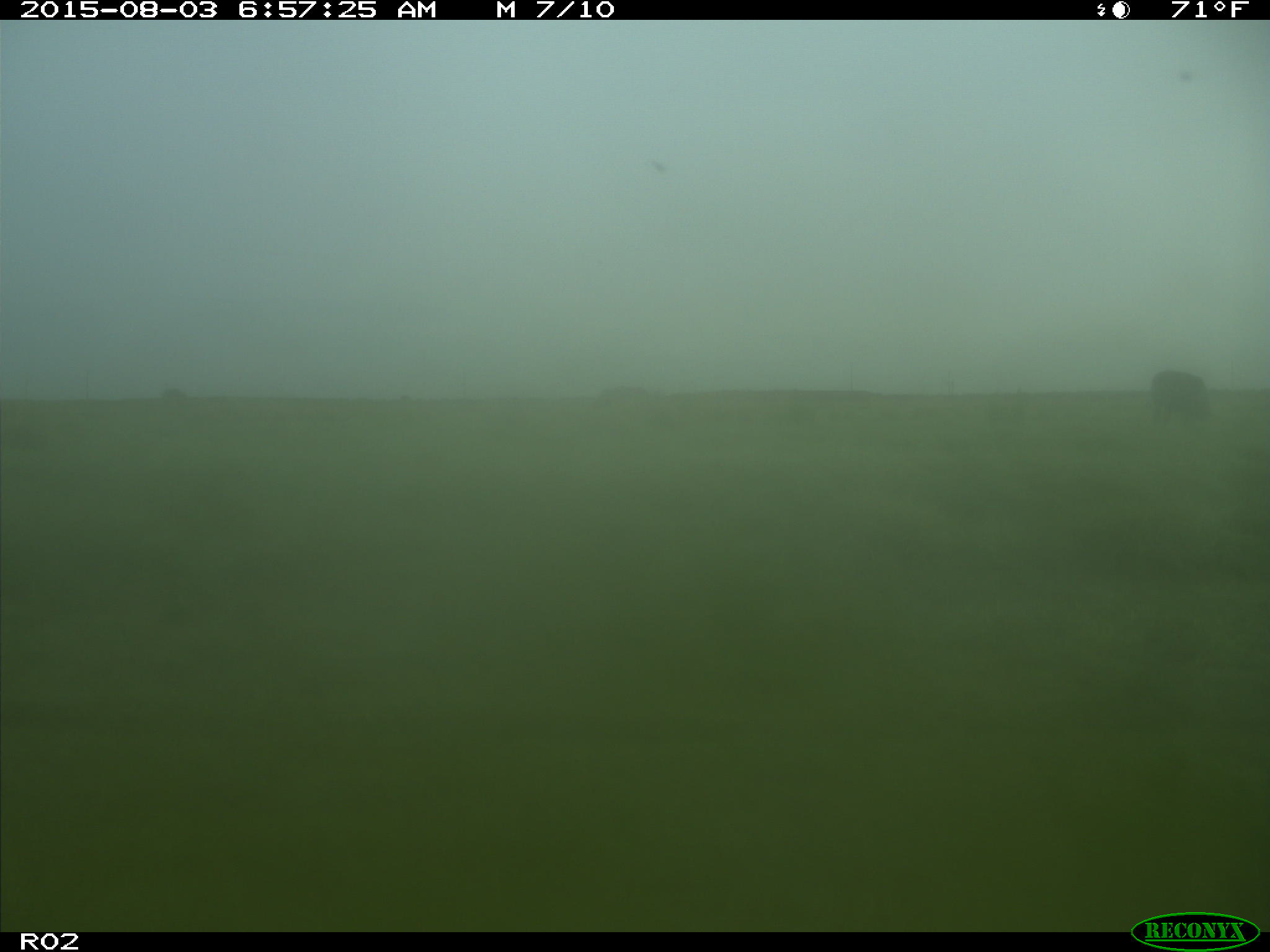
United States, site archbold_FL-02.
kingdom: Animalia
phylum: Chordata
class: Mammalia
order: Artiodactyla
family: Bovidae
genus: Bos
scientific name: Bos taurus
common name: domestic cow